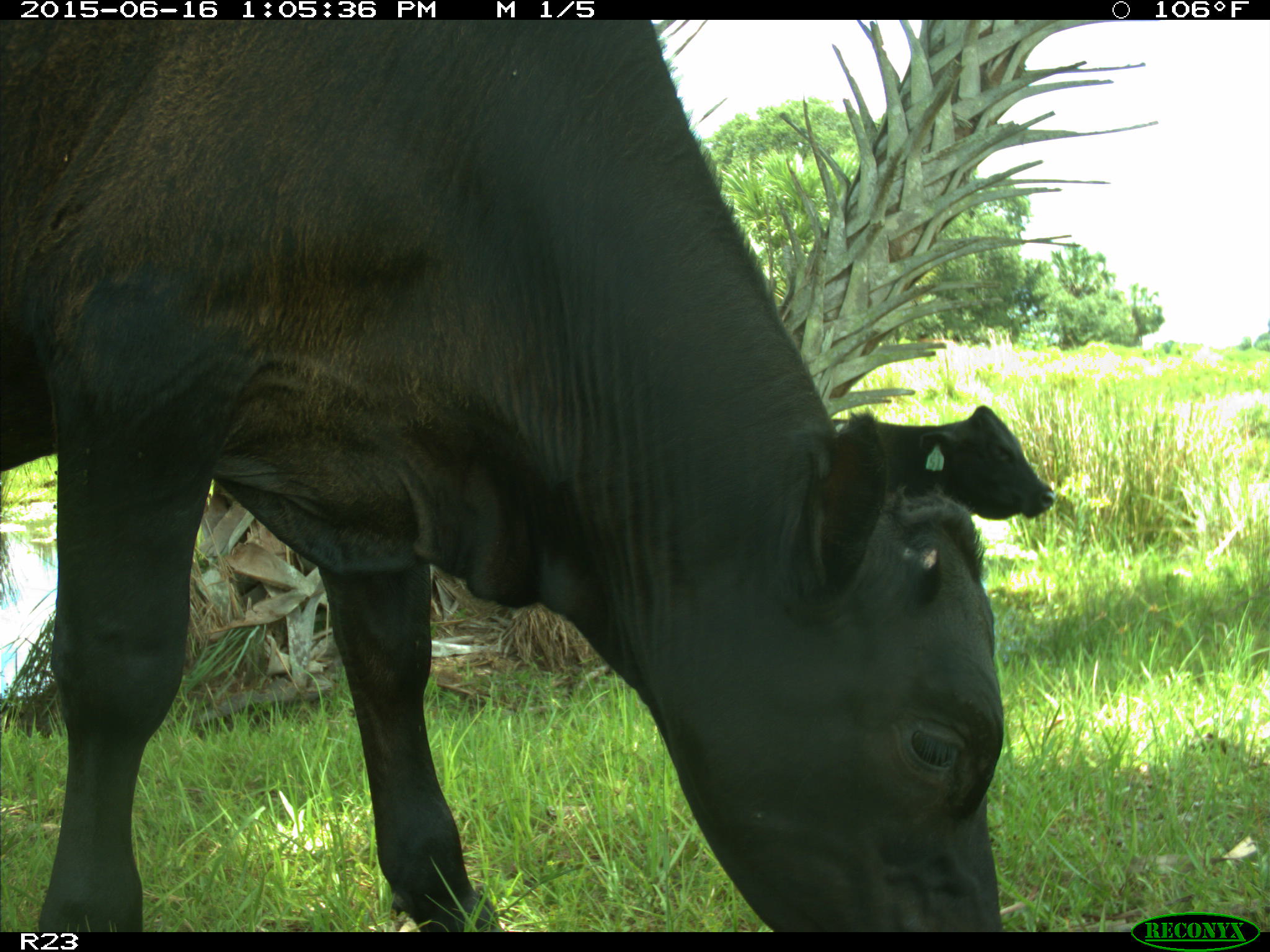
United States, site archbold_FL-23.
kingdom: Animalia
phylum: Chordata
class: Mammalia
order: Artiodactyla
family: Suidae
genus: Sus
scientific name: Sus scrofa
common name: wild boar